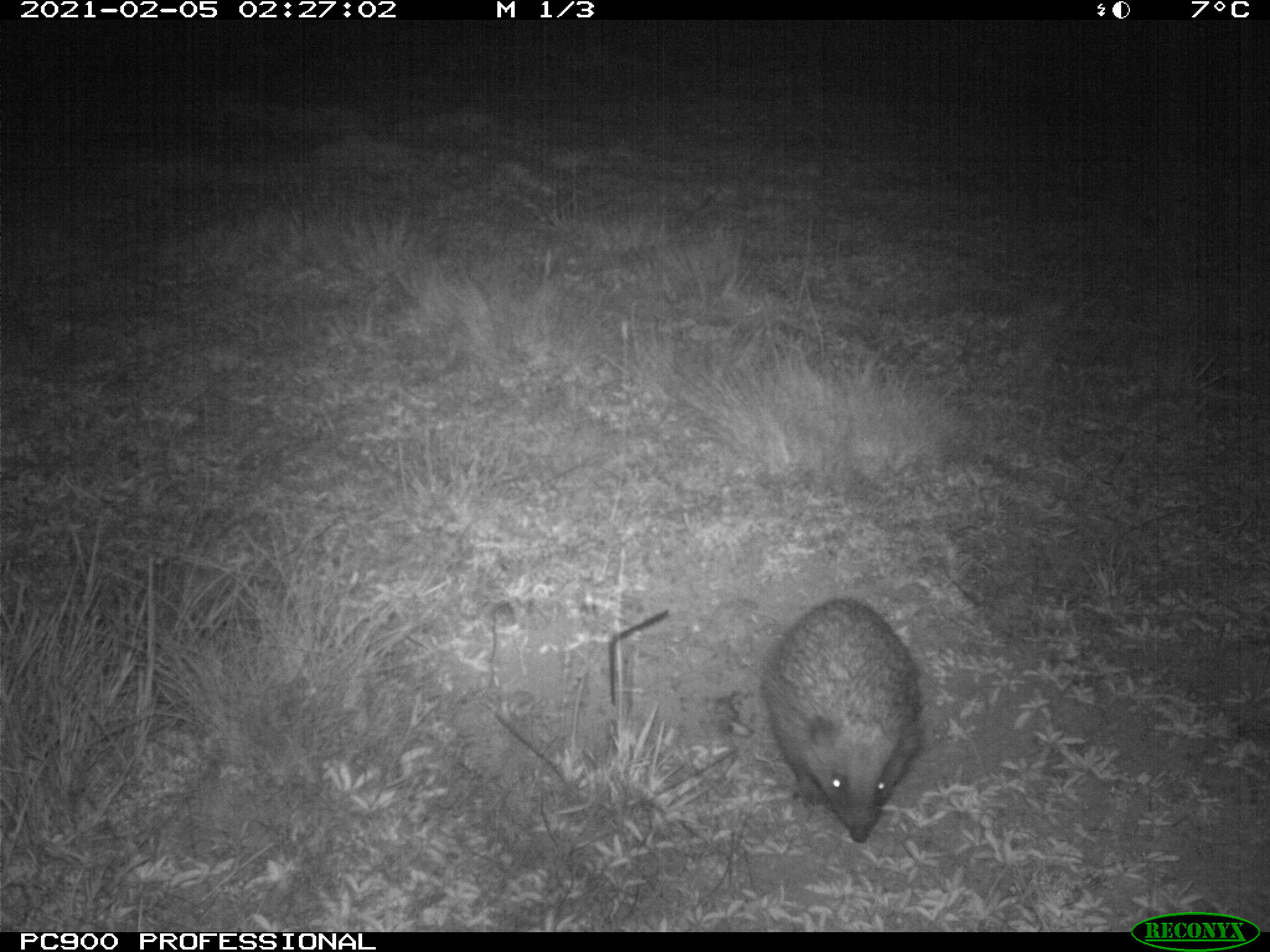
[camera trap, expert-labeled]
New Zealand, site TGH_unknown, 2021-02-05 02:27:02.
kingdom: Animalia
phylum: Chordata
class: Mammalia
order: Eulipotyphla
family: Erinaceidae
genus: Erinaceus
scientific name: Erinaceus europaeus europaeus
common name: european hedgehog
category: hedgehog